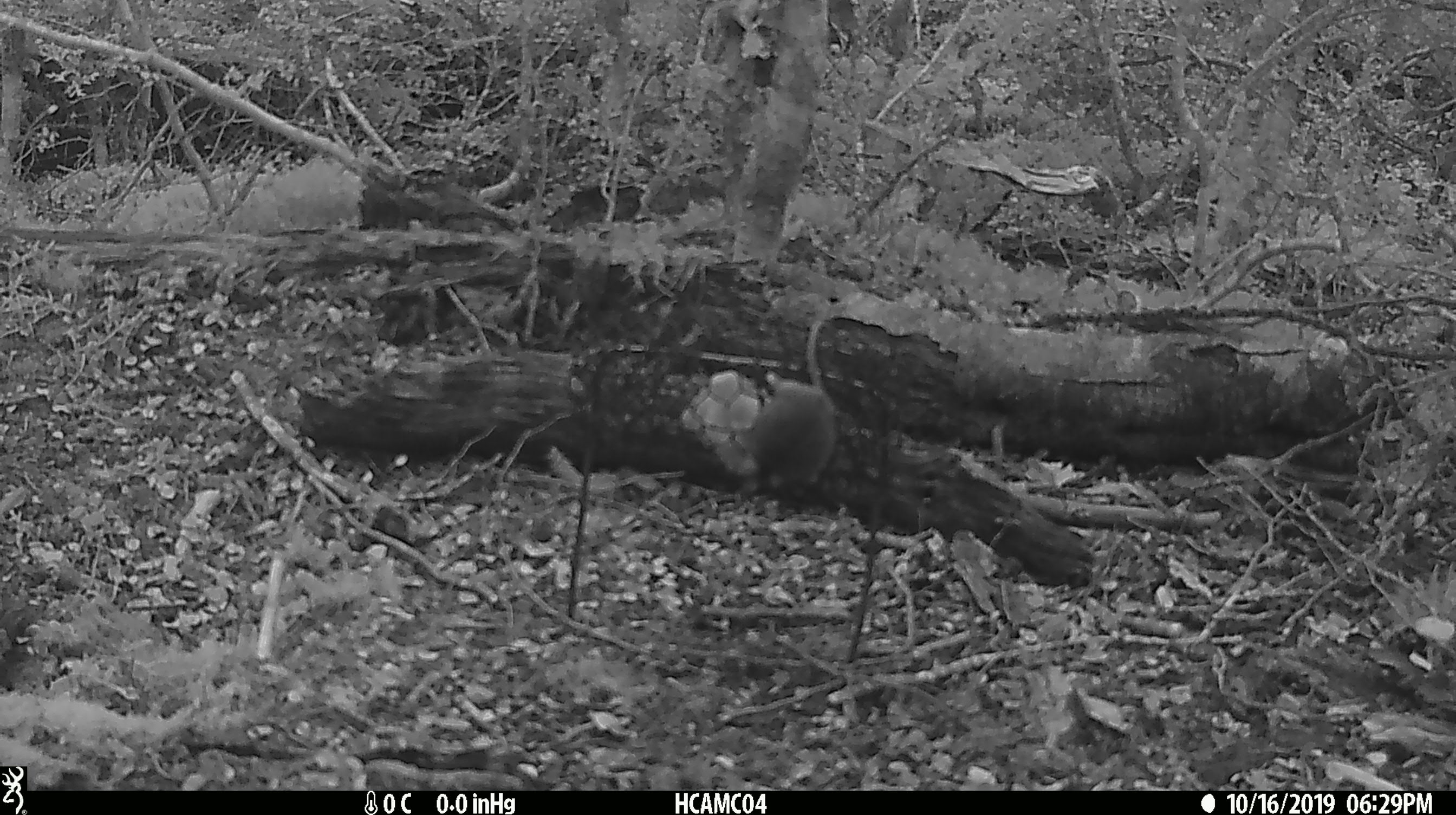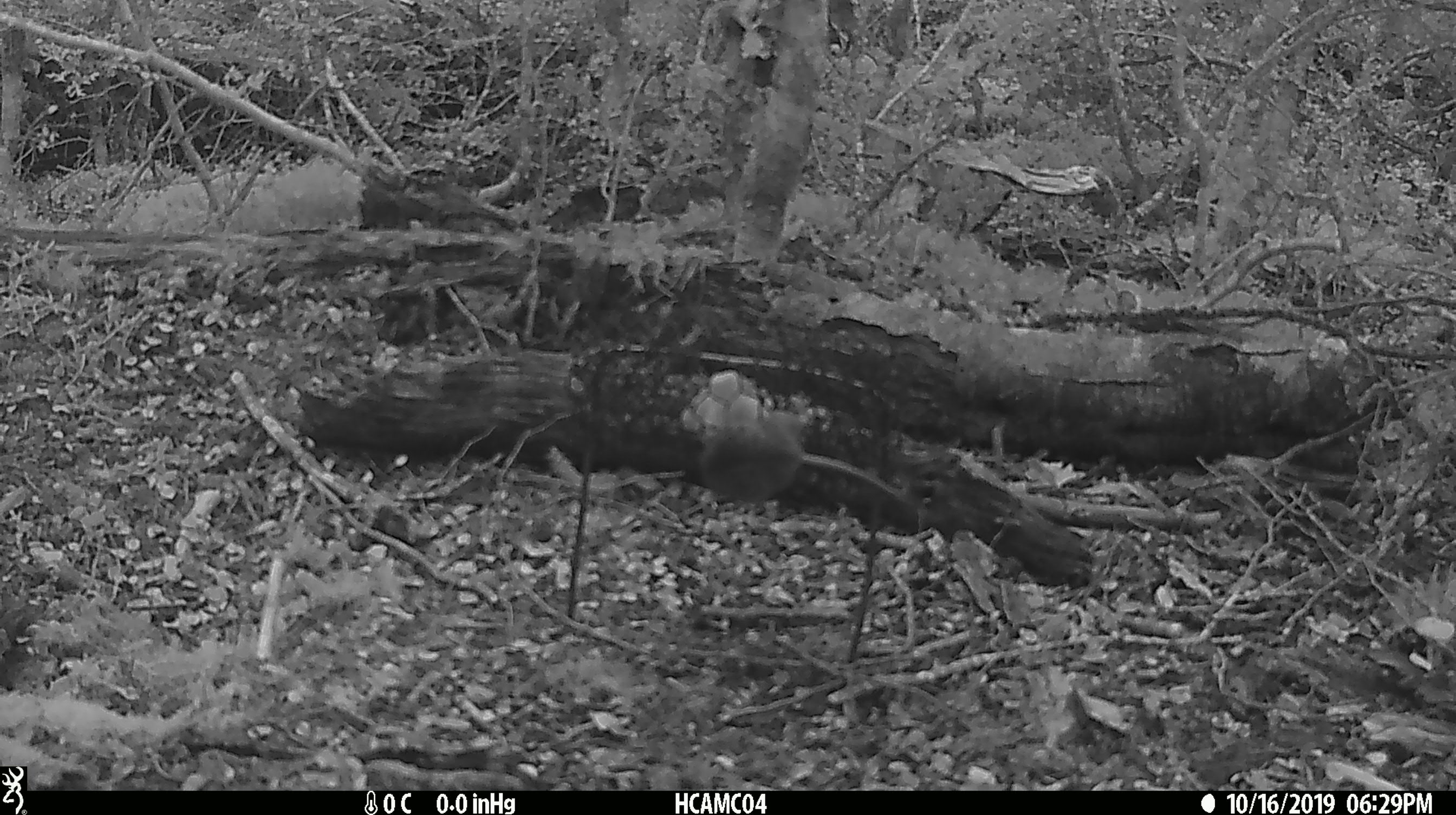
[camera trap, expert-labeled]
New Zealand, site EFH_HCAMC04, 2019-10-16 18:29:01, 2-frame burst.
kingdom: Animalia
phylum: Chordata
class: Mammalia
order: Rodentia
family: Muridae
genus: Mus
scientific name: Mus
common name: mouse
Mouse (Mus).